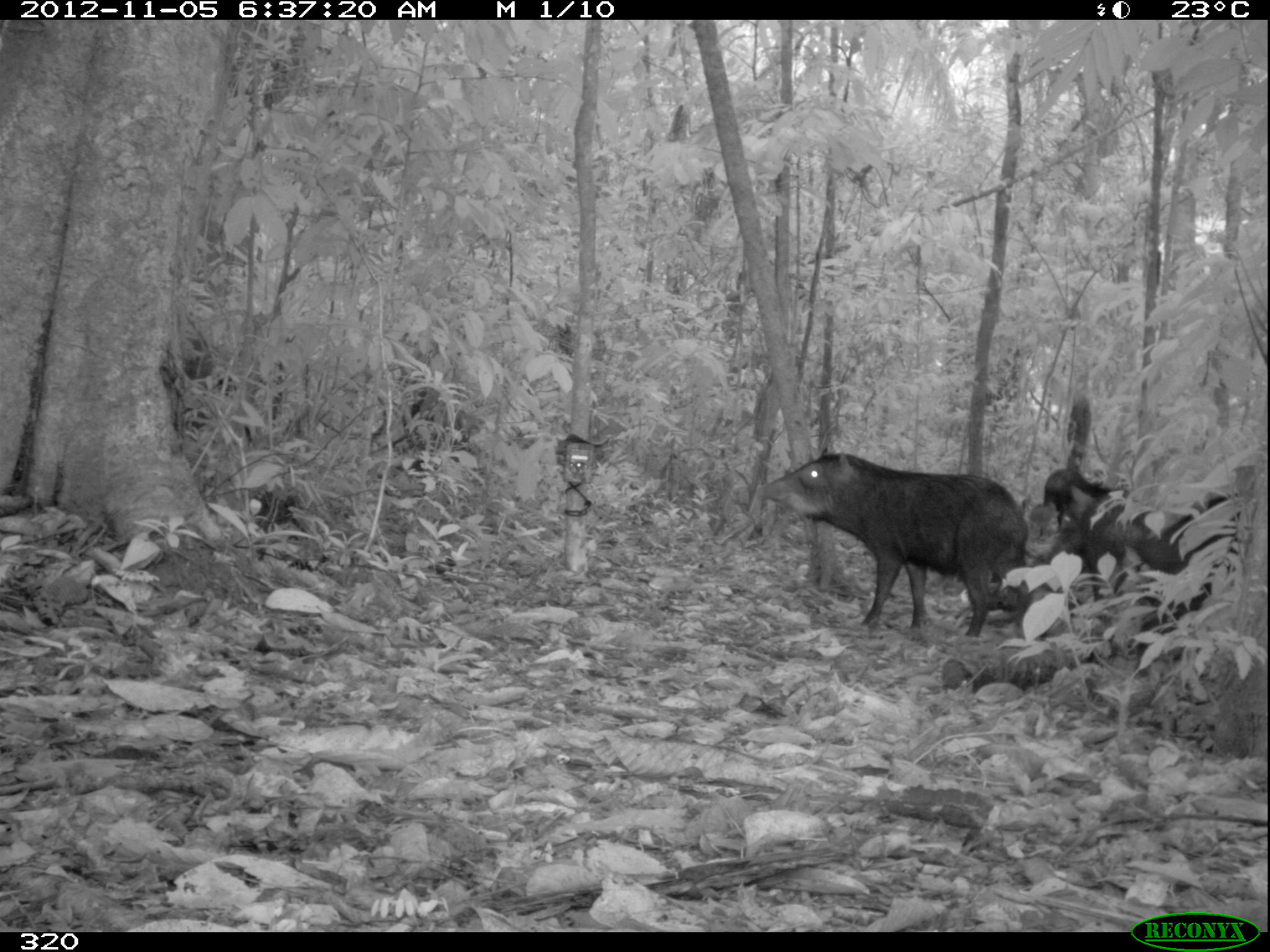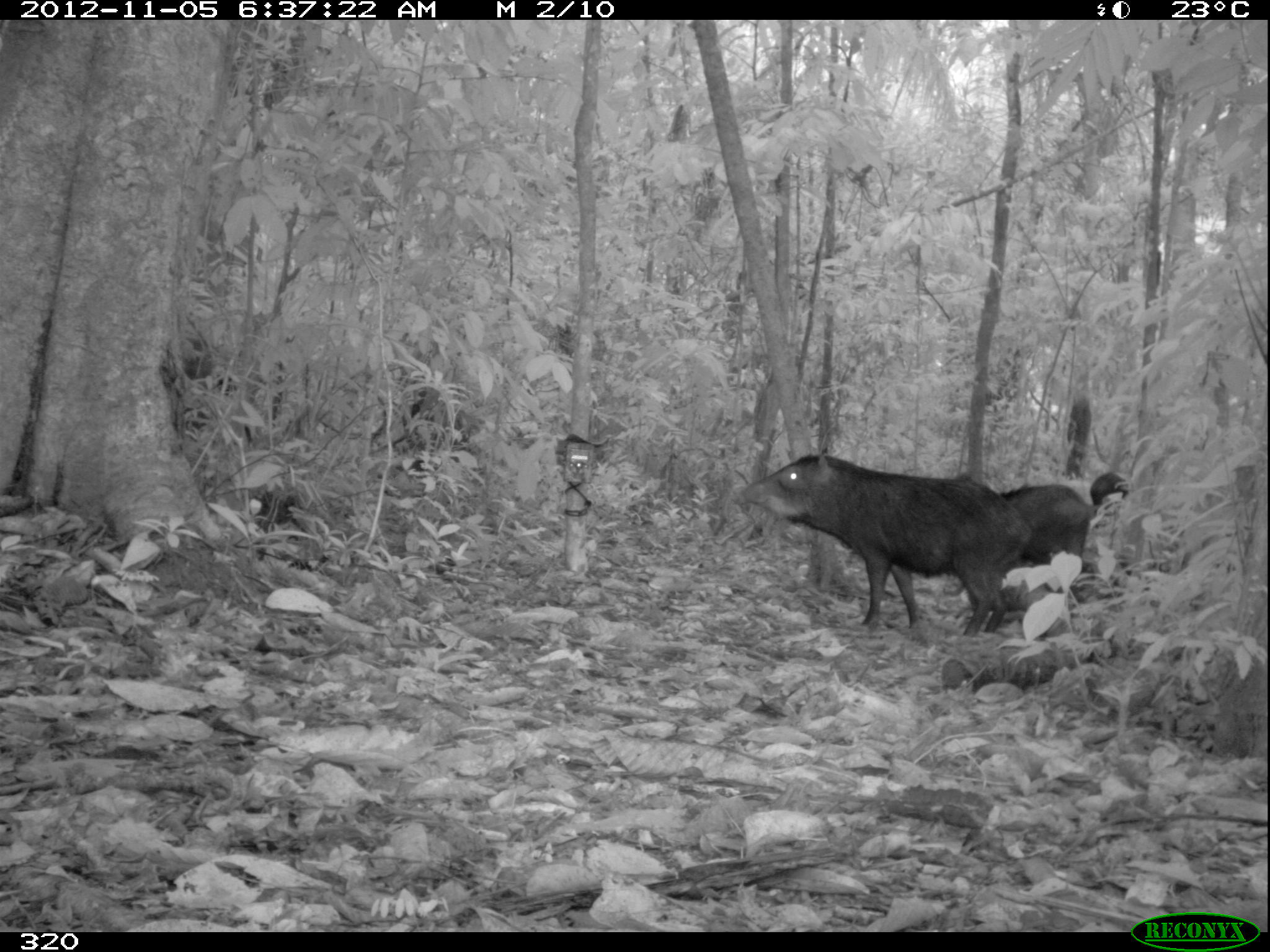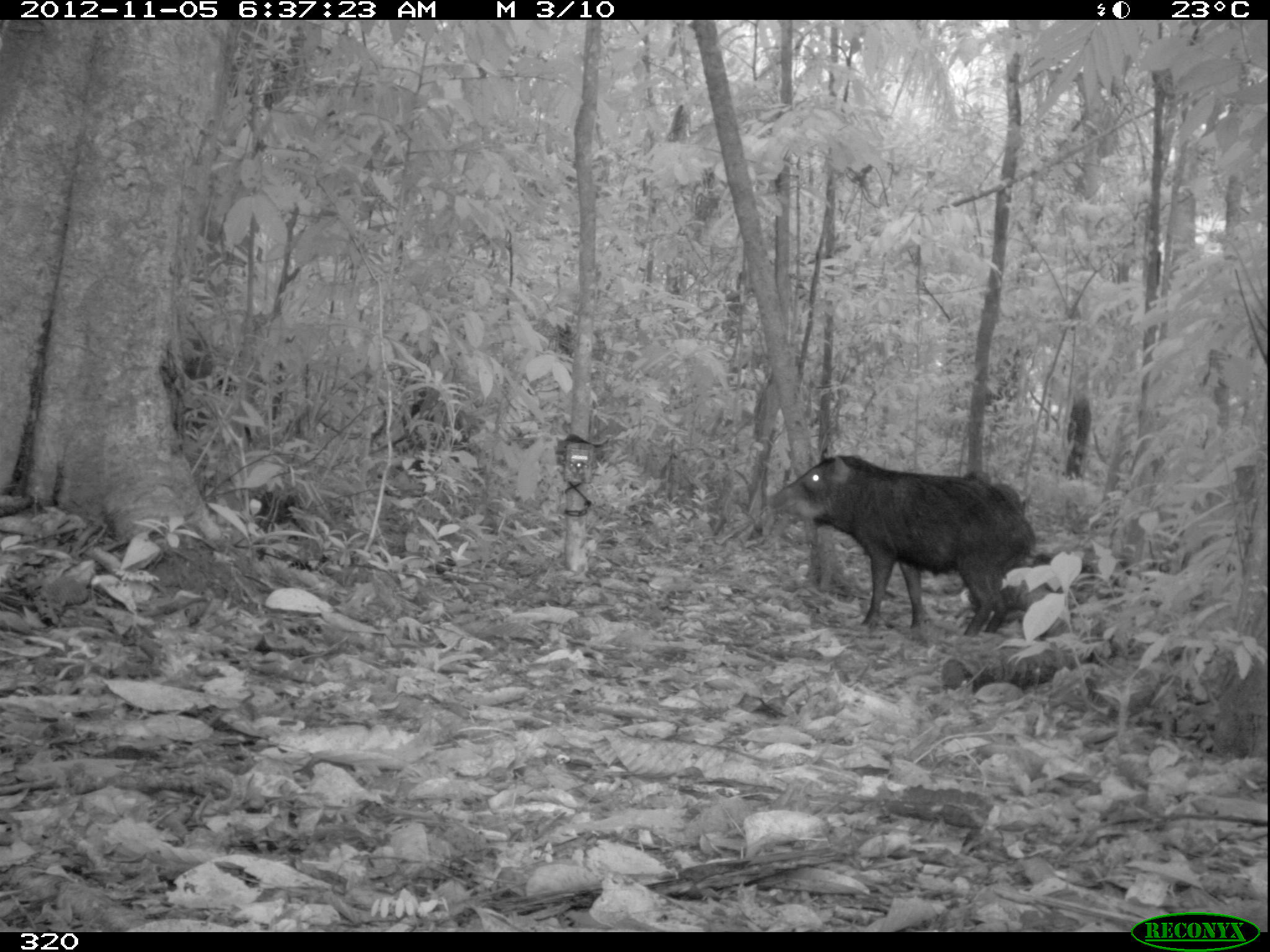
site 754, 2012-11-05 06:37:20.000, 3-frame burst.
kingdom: Animalia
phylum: Chordata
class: Mammalia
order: Artiodactyla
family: Tayassuidae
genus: Tayassu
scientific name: Tayassu pecari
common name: white-lipped peccary